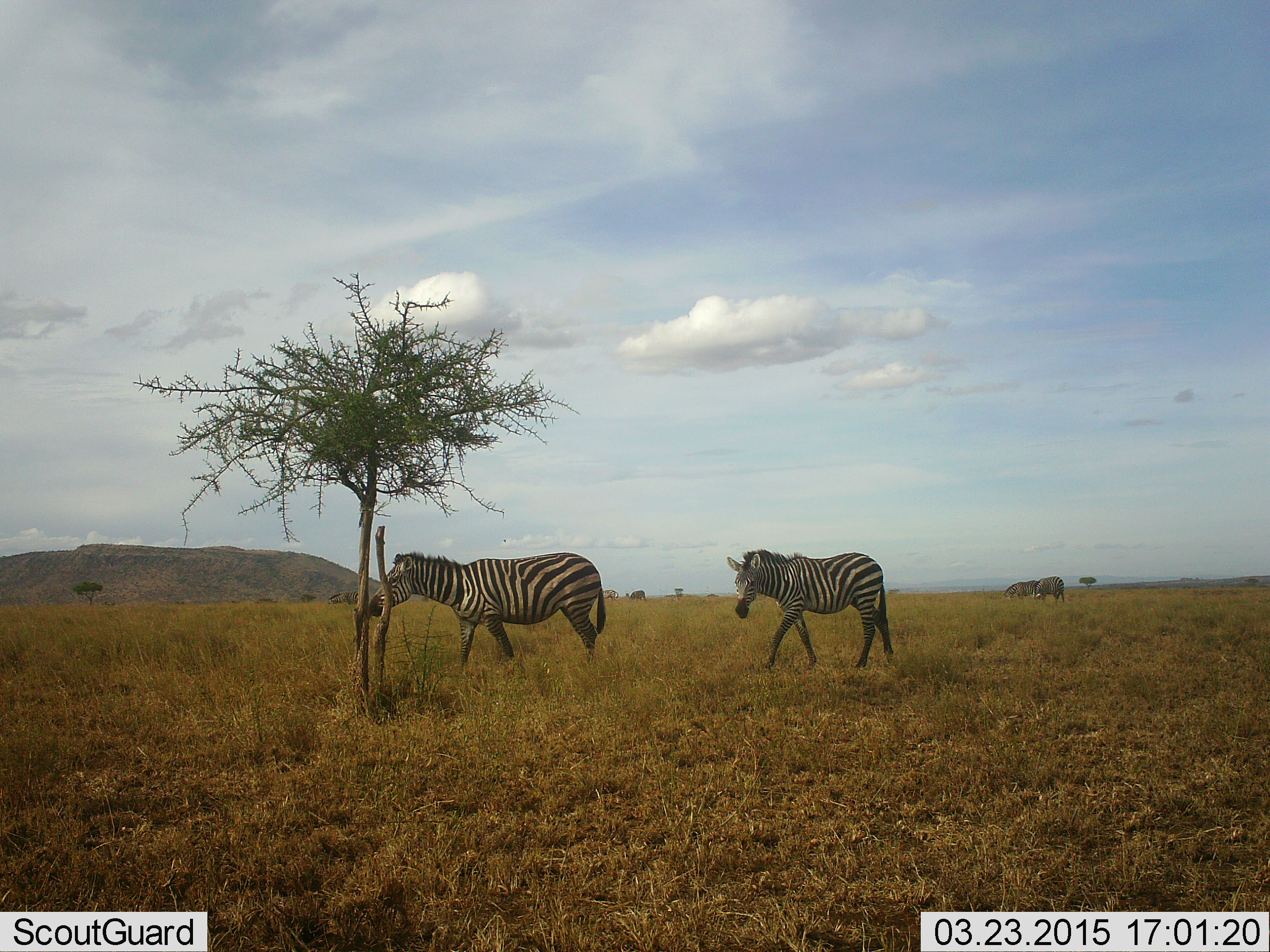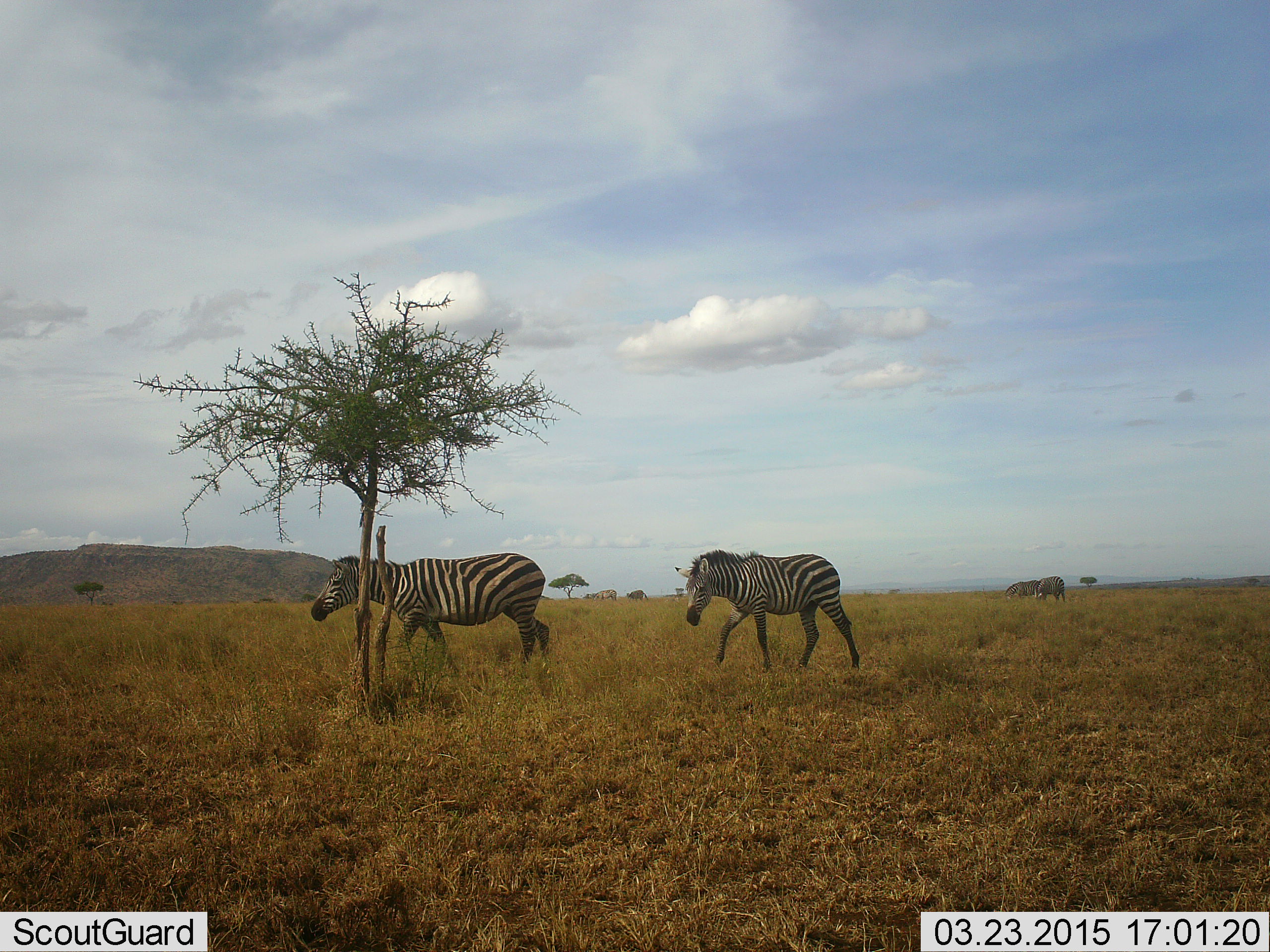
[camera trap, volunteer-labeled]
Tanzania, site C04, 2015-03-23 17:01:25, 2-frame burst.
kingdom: Animalia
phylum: Chordata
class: Mammalia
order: Perissodactyla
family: Equidae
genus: Equus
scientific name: Equus quagga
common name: plains zebra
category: zebra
Zebra (plains zebra) (Equus quagga), count 2. Behavior (volunteer vote fractions): standing 25%, resting 0%, moving 100%, interacting 0%. Young present (vote fraction): 0%. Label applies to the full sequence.